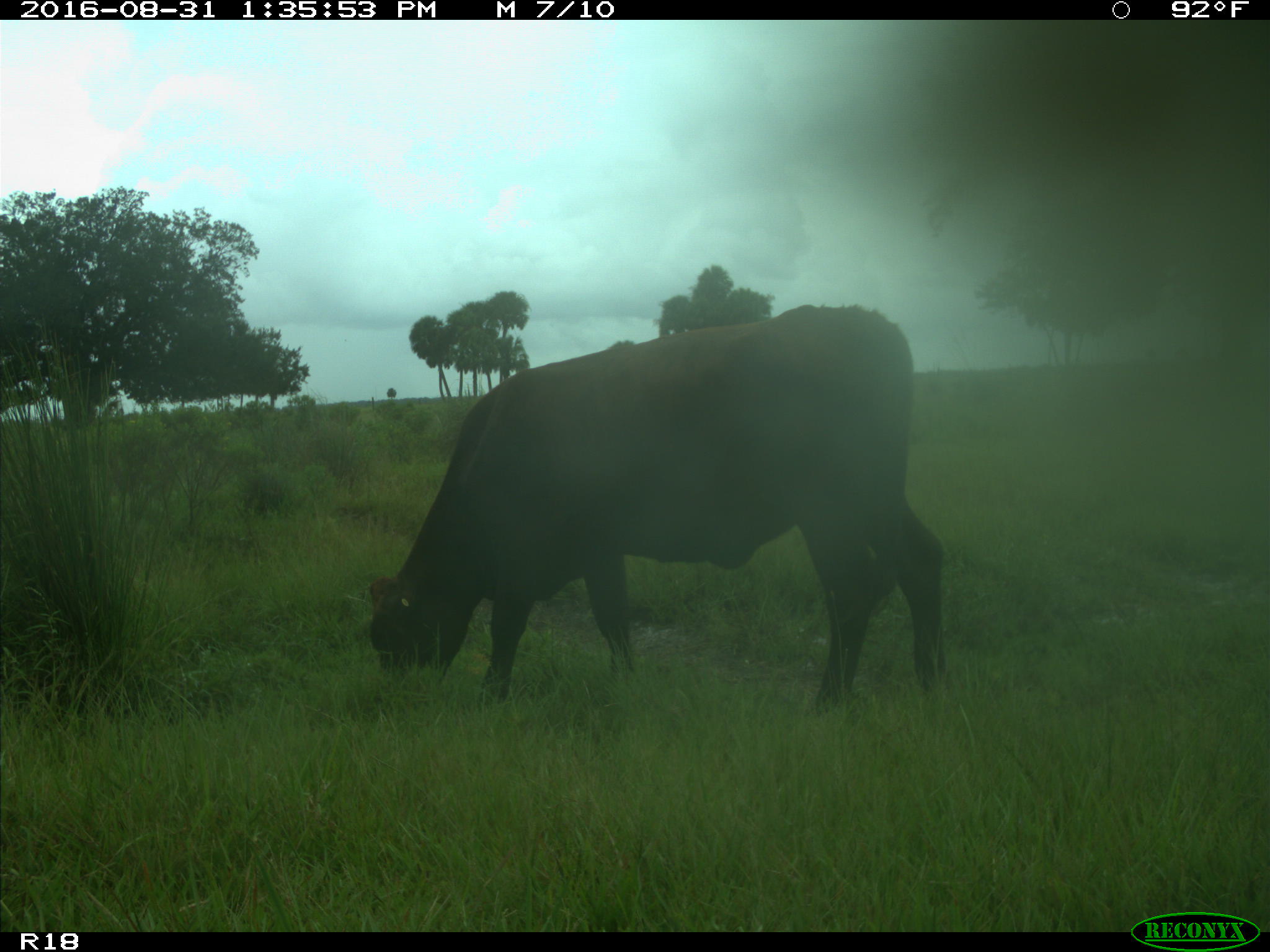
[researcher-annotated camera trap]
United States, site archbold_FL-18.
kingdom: Animalia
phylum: Chordata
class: Mammalia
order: Artiodactyla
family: Bovidae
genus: Bos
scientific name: Bos taurus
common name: domestic cow